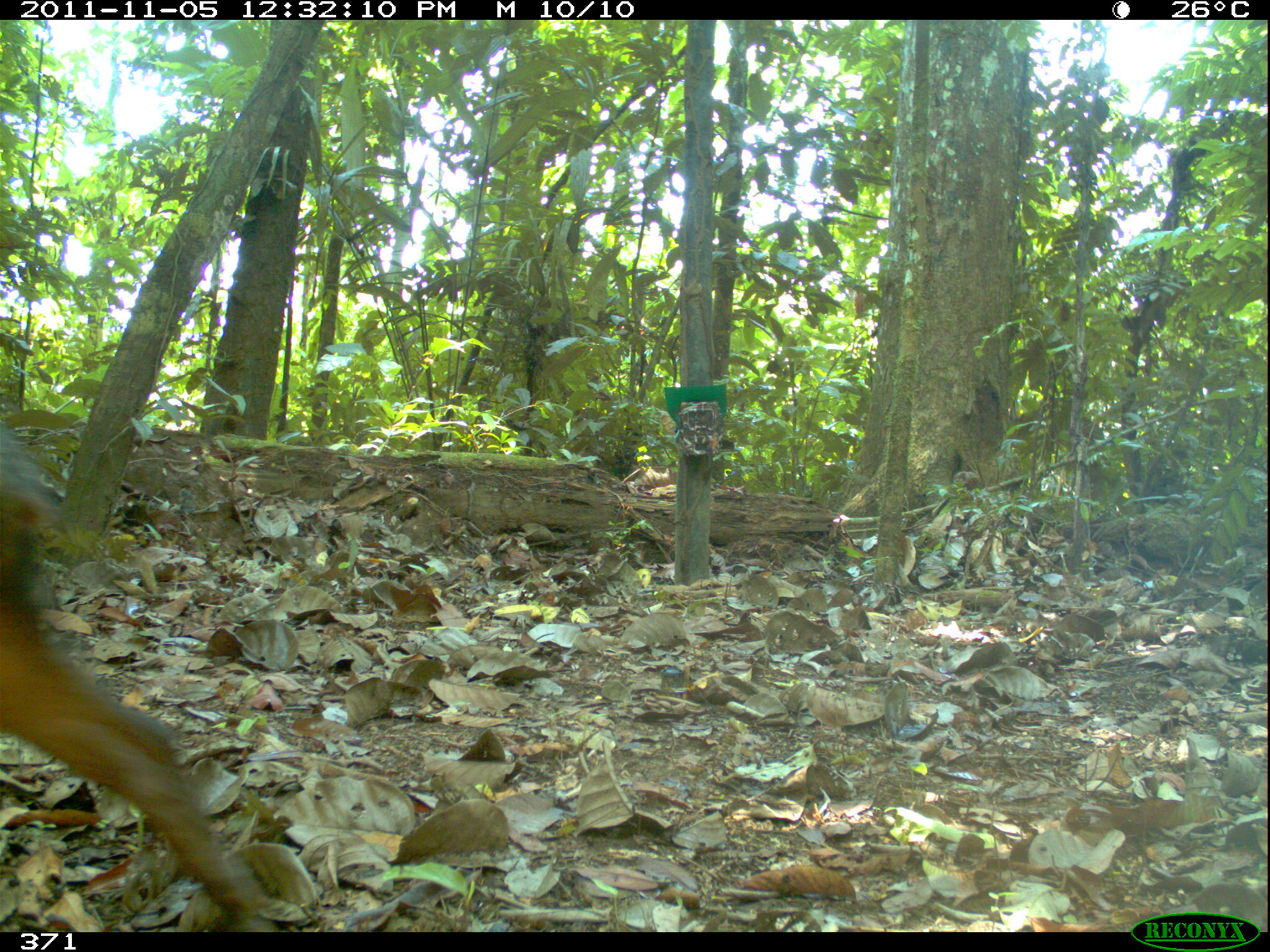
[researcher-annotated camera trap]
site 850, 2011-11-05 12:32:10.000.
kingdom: Animalia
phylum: Chordata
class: Mammalia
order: Artiodactyla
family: Tayassuidae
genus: Tayassu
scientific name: Tayassu pecari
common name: white-lipped peccary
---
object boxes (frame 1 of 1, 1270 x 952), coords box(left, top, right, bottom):
tayassu pecari: box(0, 427, 274, 933)